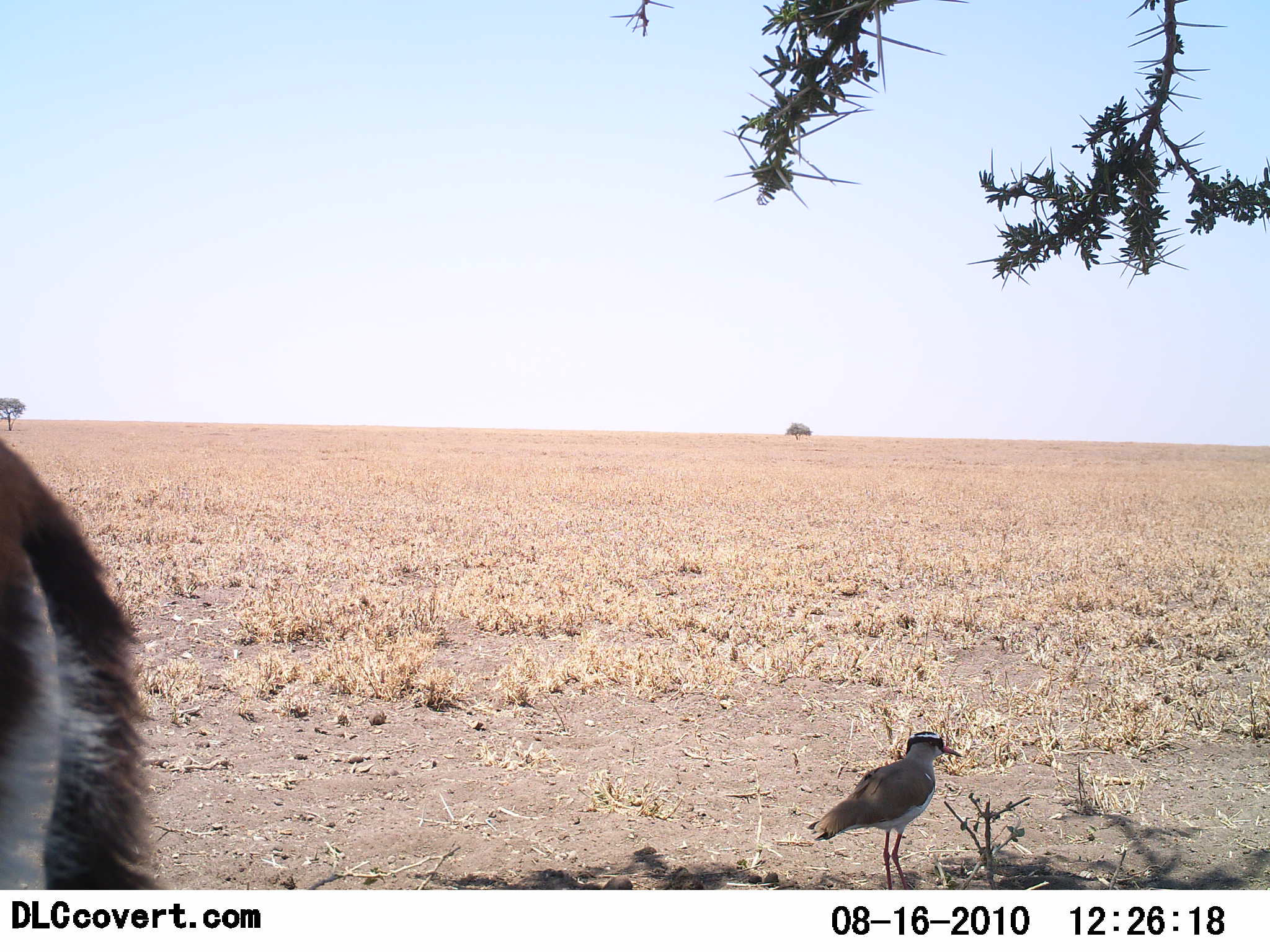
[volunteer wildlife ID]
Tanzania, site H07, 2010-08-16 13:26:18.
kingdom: Animalia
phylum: Chordata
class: Aves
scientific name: Aves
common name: bird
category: otherbird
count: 1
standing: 100%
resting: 0%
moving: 0%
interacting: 0%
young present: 0%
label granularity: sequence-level